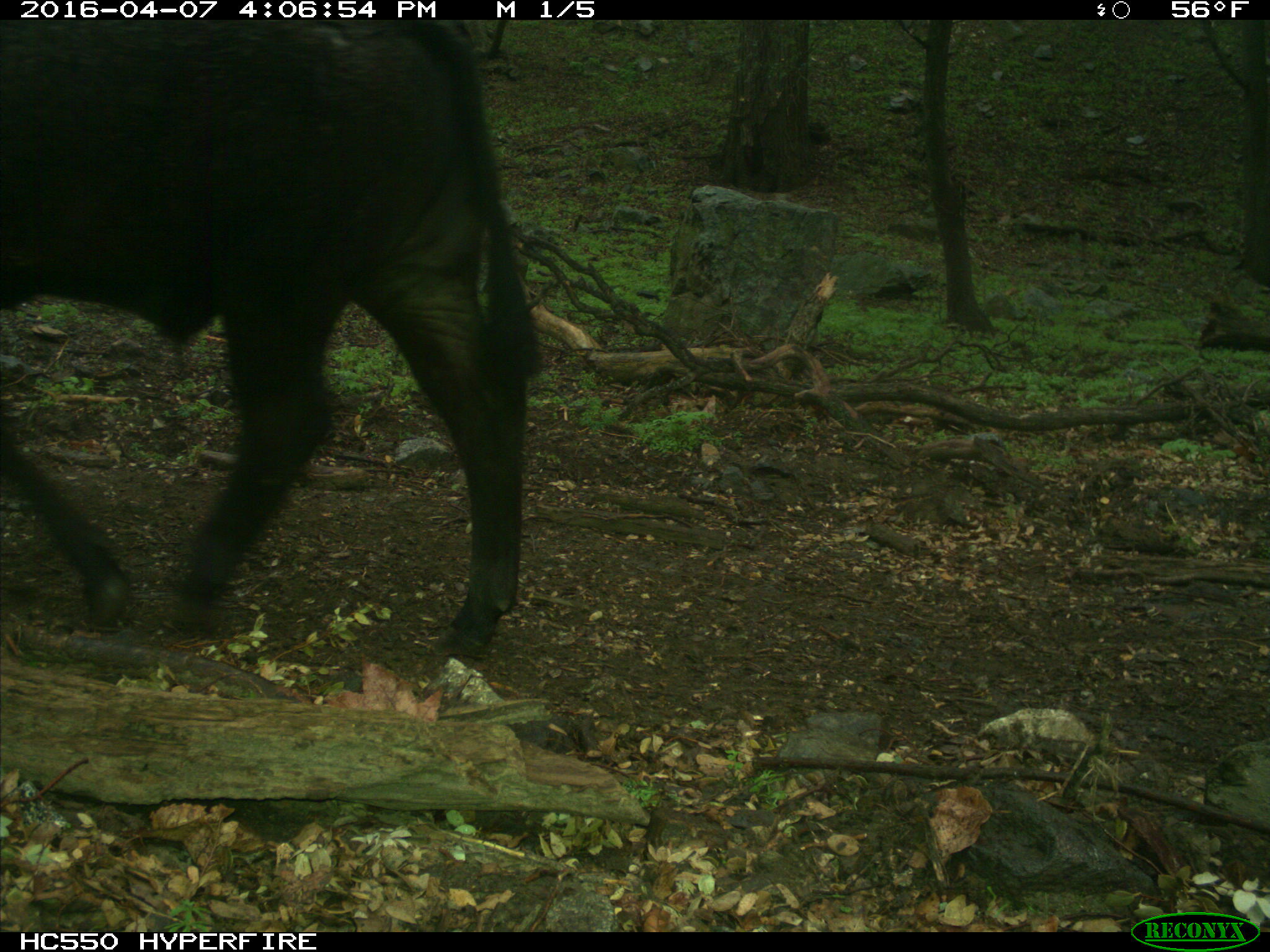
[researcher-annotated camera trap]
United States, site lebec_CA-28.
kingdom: Animalia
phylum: Chordata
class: Mammalia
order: Artiodactyla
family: Bovidae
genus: Bos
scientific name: Bos taurus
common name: domestic cow